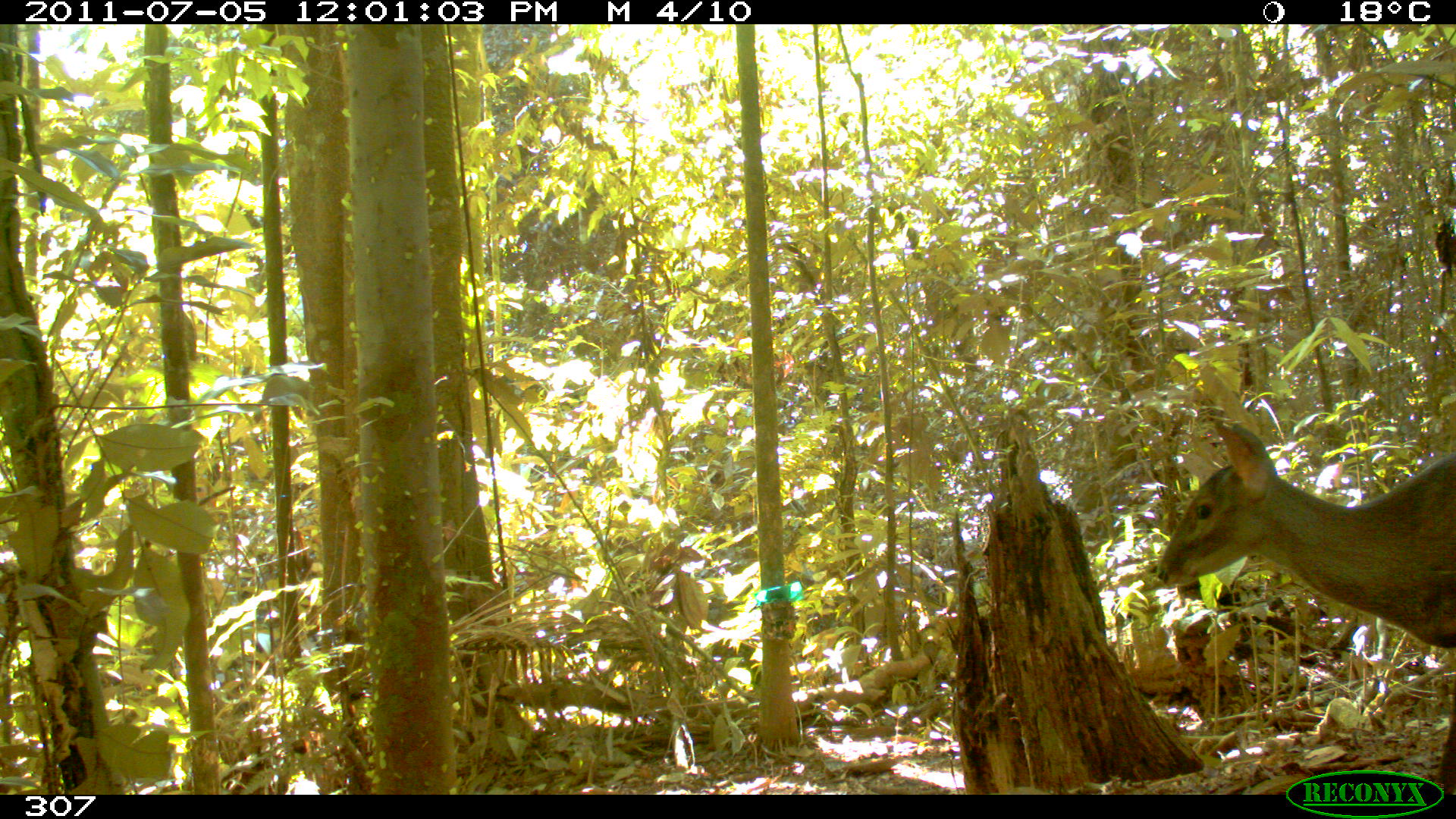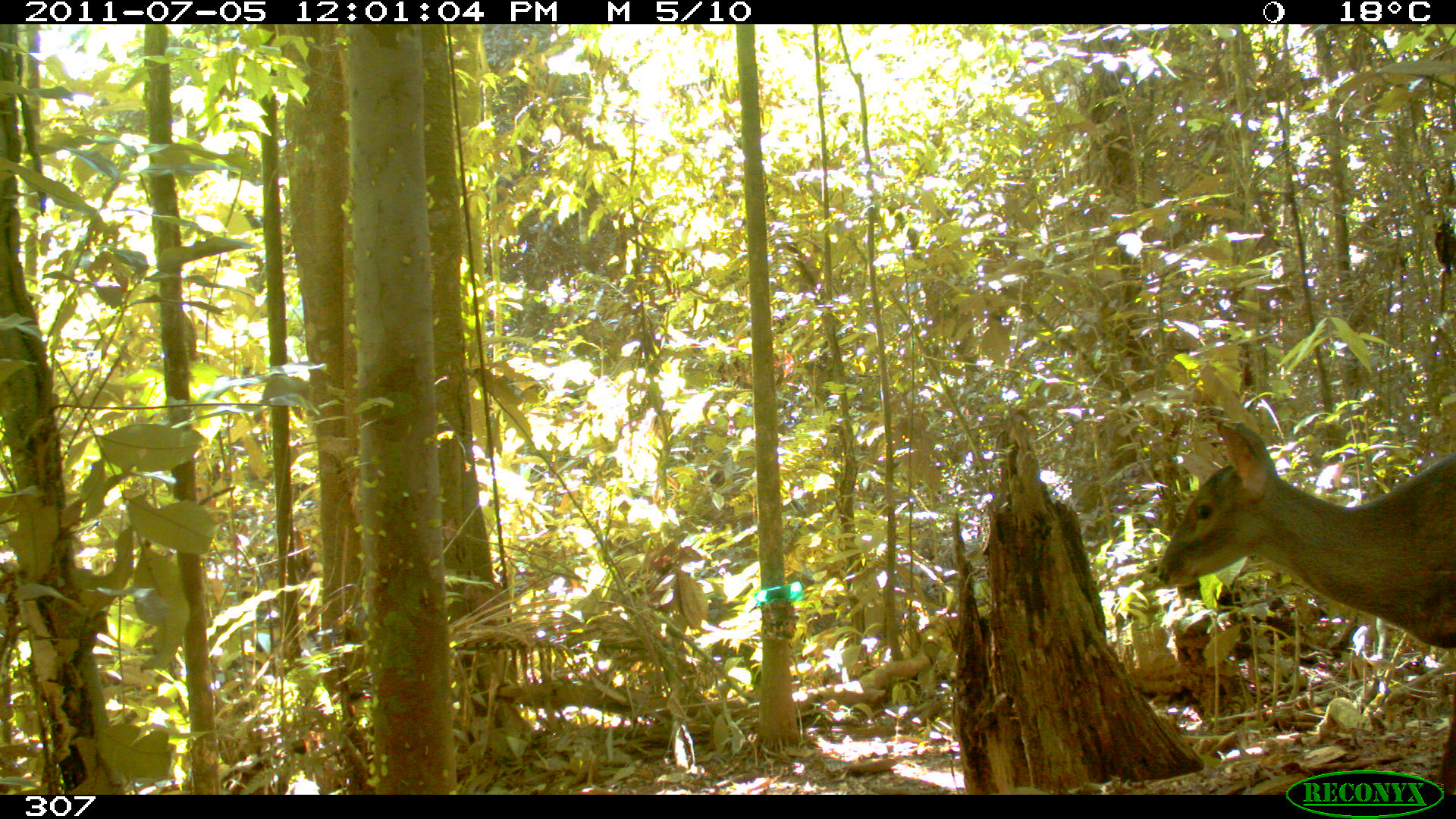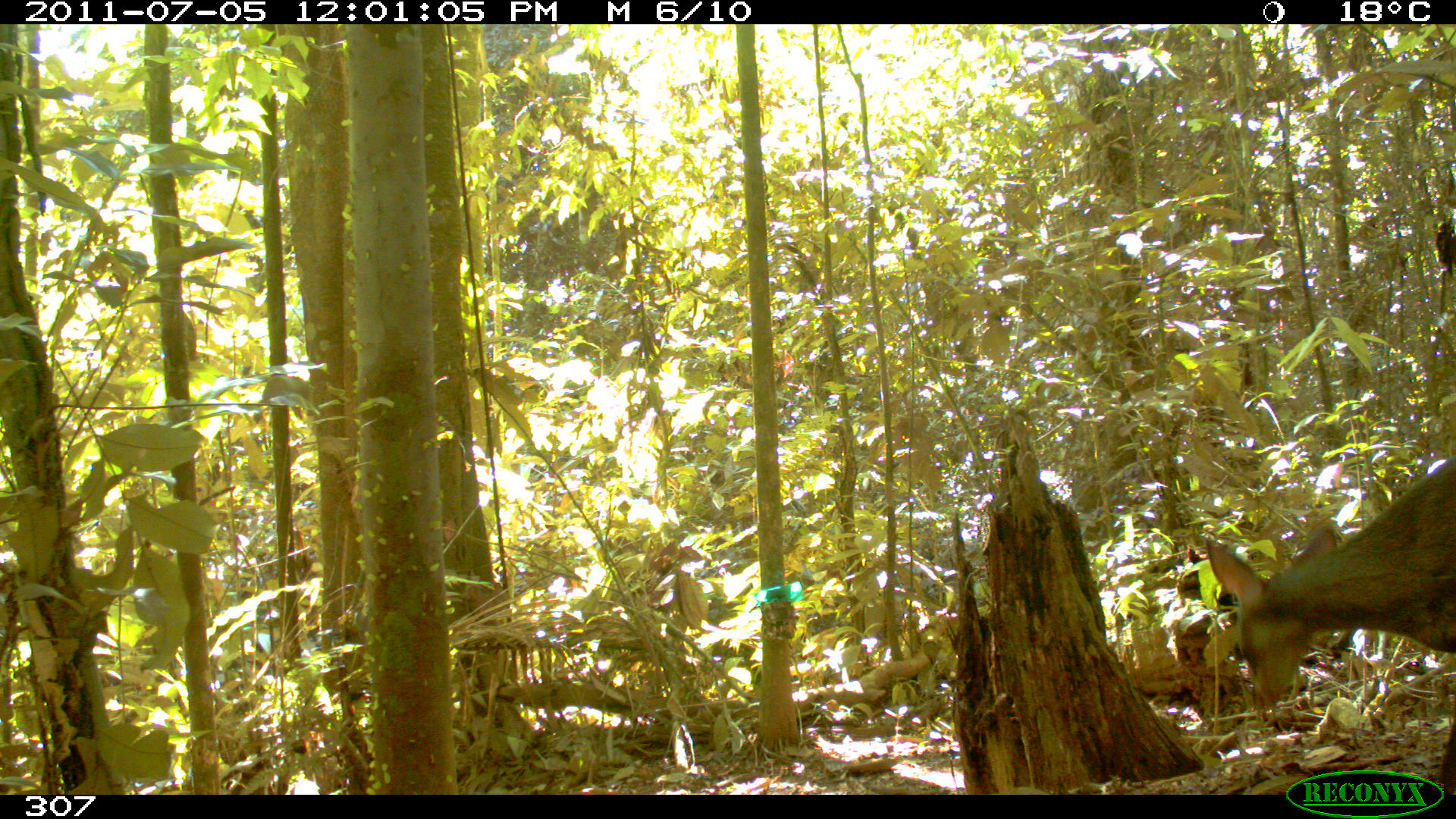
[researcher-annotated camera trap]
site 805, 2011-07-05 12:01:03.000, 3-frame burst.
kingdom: Animalia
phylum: Chordata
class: Mammalia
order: Artiodactyla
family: Cervidae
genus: Mazama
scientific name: Mazama gouazoubira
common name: gray brocket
Mazama gouazoubira (gray brocket).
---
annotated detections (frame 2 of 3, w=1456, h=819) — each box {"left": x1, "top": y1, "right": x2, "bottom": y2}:
mazama gouazoubira: {"left": 1149, "top": 419, "right": 1456, "bottom": 795}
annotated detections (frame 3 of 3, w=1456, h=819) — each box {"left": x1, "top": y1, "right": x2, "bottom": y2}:
mazama gouazoubira: {"left": 1203, "top": 450, "right": 1453, "bottom": 768}